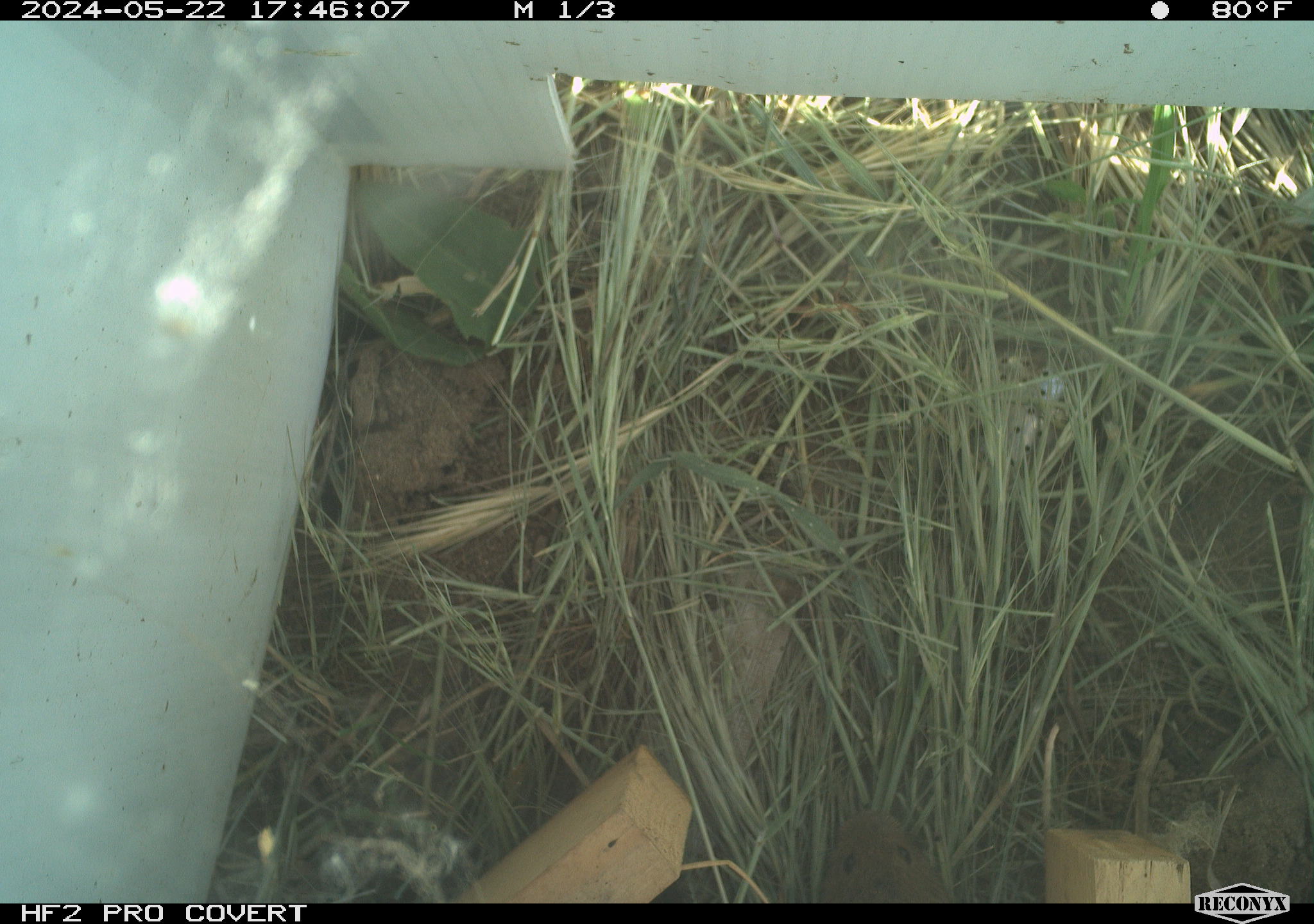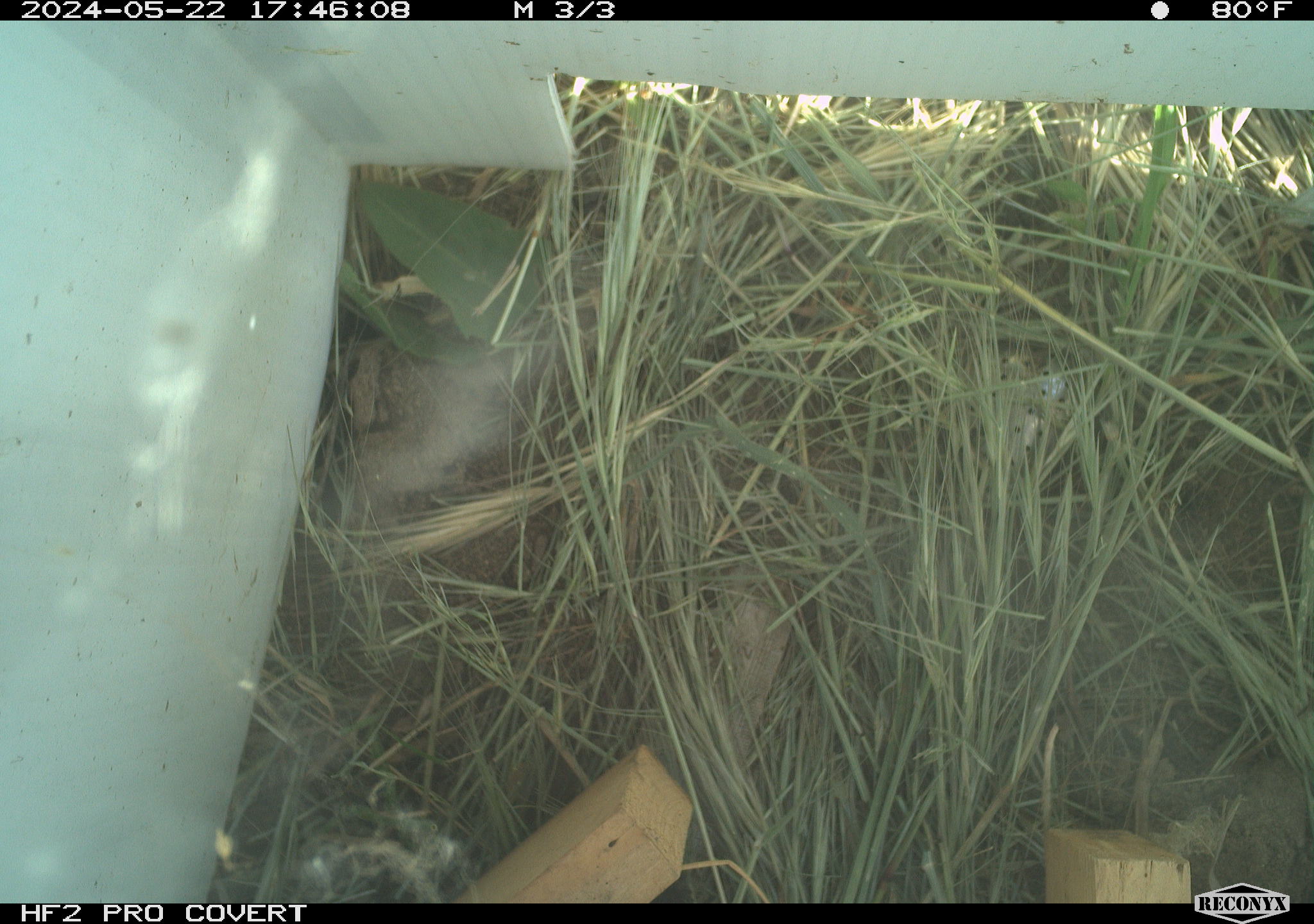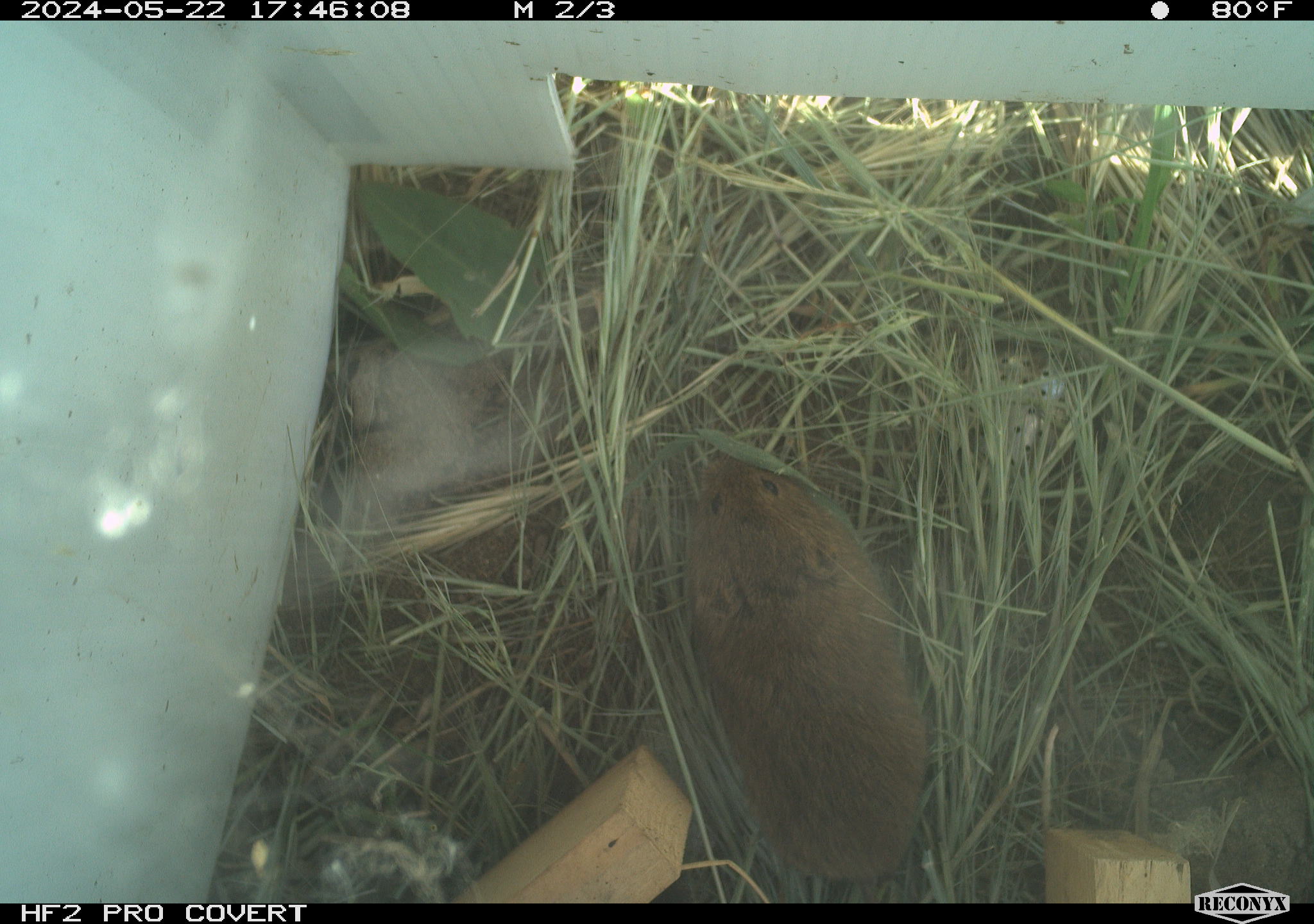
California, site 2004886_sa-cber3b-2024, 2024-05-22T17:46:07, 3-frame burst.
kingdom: Animalia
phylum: Chordata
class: Mammalia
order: Rodentia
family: Cricetidae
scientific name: Arvicolinae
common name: voles, lemmings, and muskrats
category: arvicolinae subfamily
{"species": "arvicolinae subfamily (voles, lemmings, and muskrats) (Arvicolinae)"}